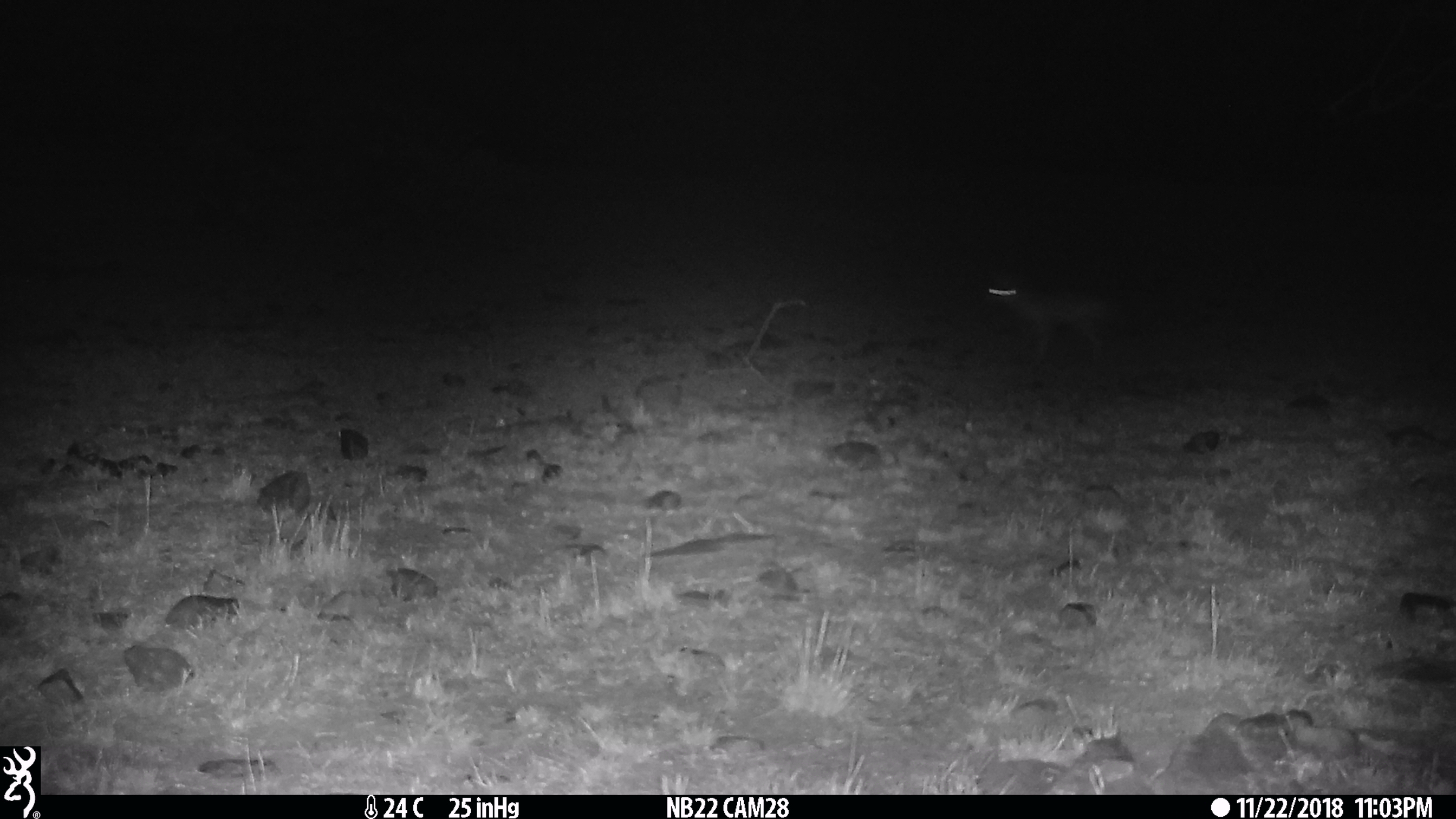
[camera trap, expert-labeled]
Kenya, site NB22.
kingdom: Animalia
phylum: Chordata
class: Mammalia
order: Carnivora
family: Canidae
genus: Lupulella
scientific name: Lupulella mesomelas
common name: black-backed jackal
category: jackal